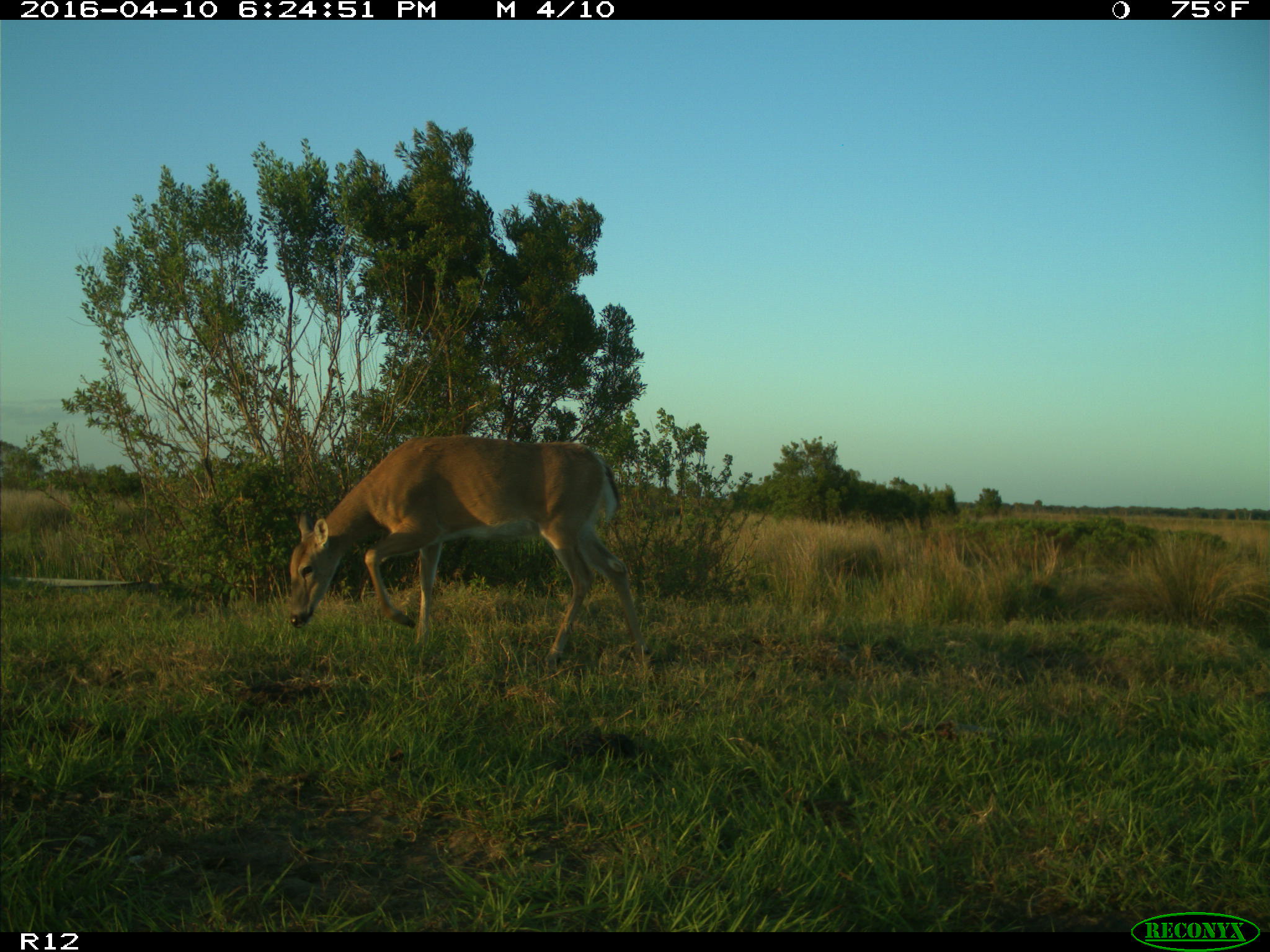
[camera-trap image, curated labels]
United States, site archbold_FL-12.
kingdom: Animalia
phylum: Chordata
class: Mammalia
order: Artiodactyla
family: Cervidae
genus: Odocoileus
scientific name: Odocoileus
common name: deer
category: unidentified deer